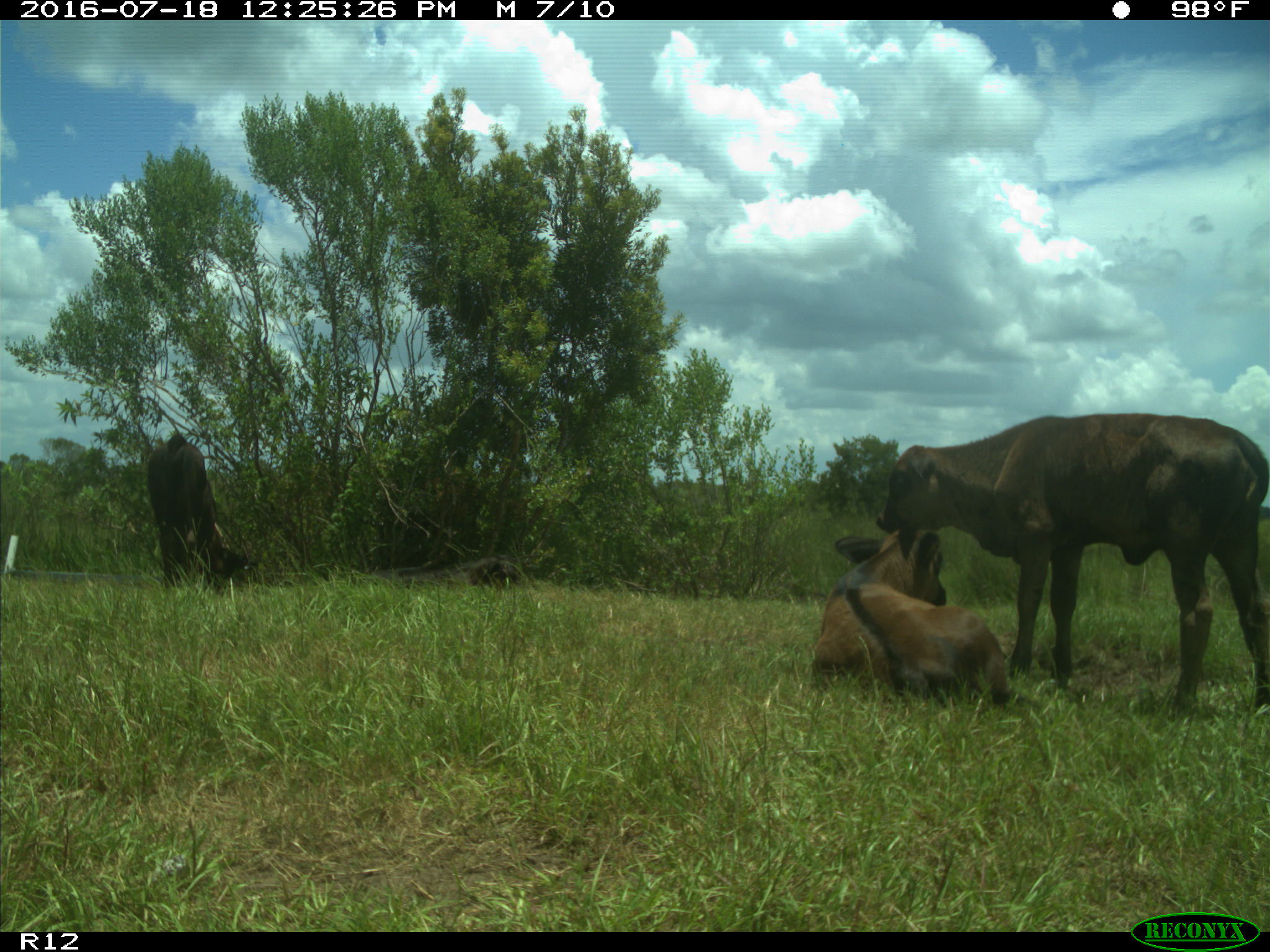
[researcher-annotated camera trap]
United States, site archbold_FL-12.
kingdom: Animalia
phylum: Chordata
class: Mammalia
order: Artiodactyla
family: Bovidae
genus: Bos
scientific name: Bos taurus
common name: domestic cow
Bos taurus (domestic cow).